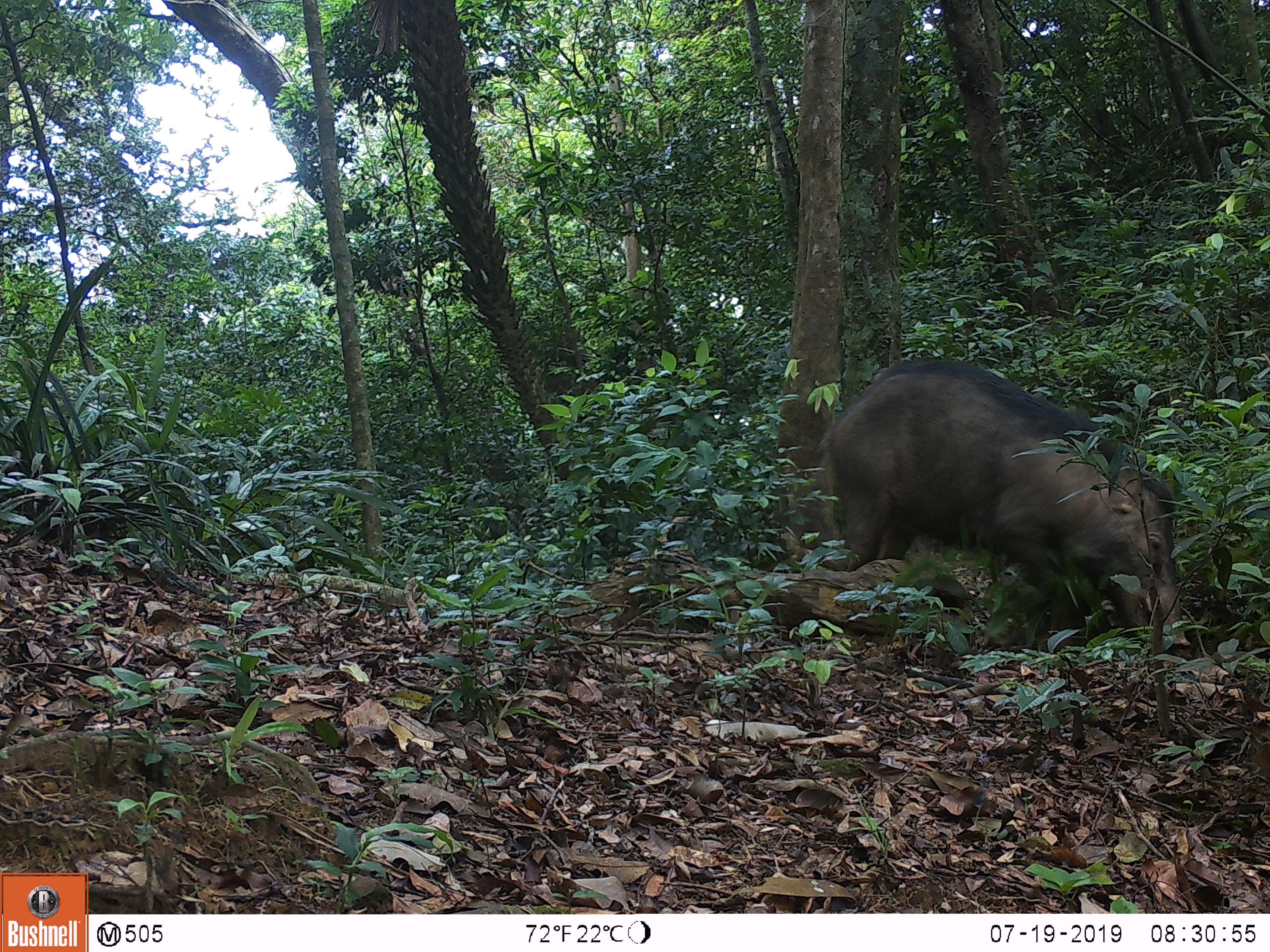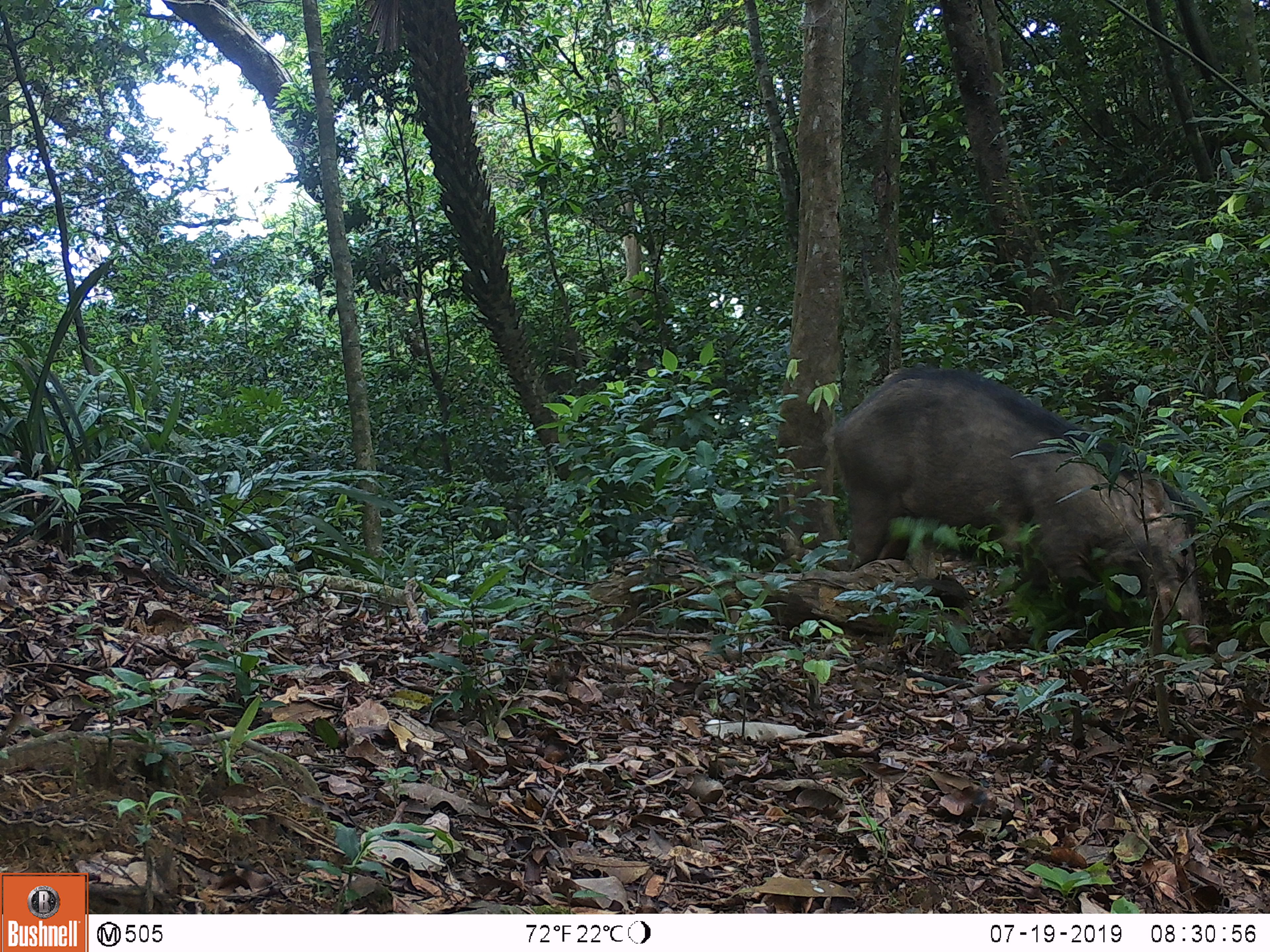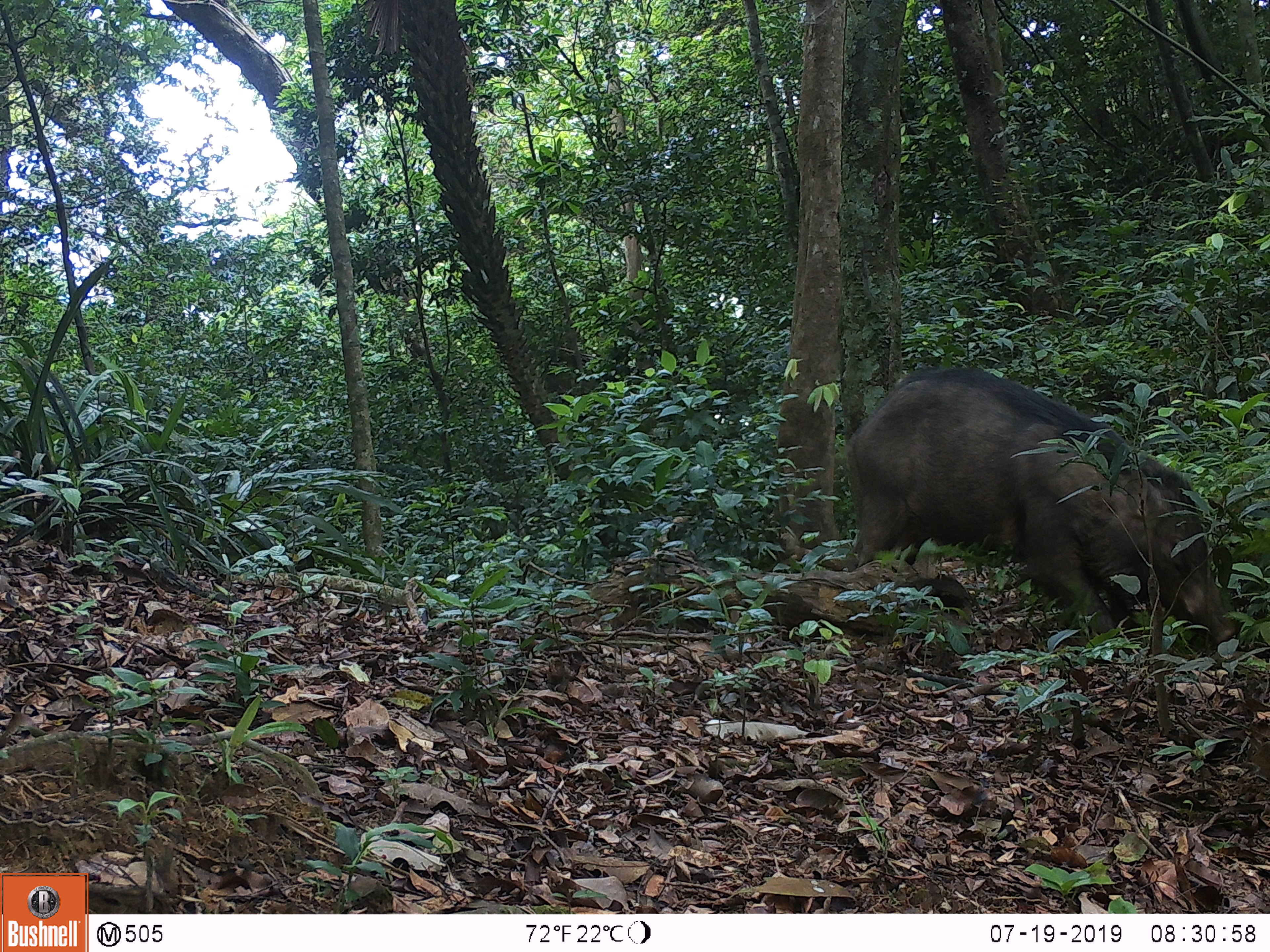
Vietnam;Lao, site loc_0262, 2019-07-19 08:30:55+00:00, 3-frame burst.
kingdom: Animalia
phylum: Chordata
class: Mammalia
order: Artiodactyla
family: Suidae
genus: Sus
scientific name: Sus scrofa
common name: eurasian wild pig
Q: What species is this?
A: Eurasian wild pig (Sus scrofa).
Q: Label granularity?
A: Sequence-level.